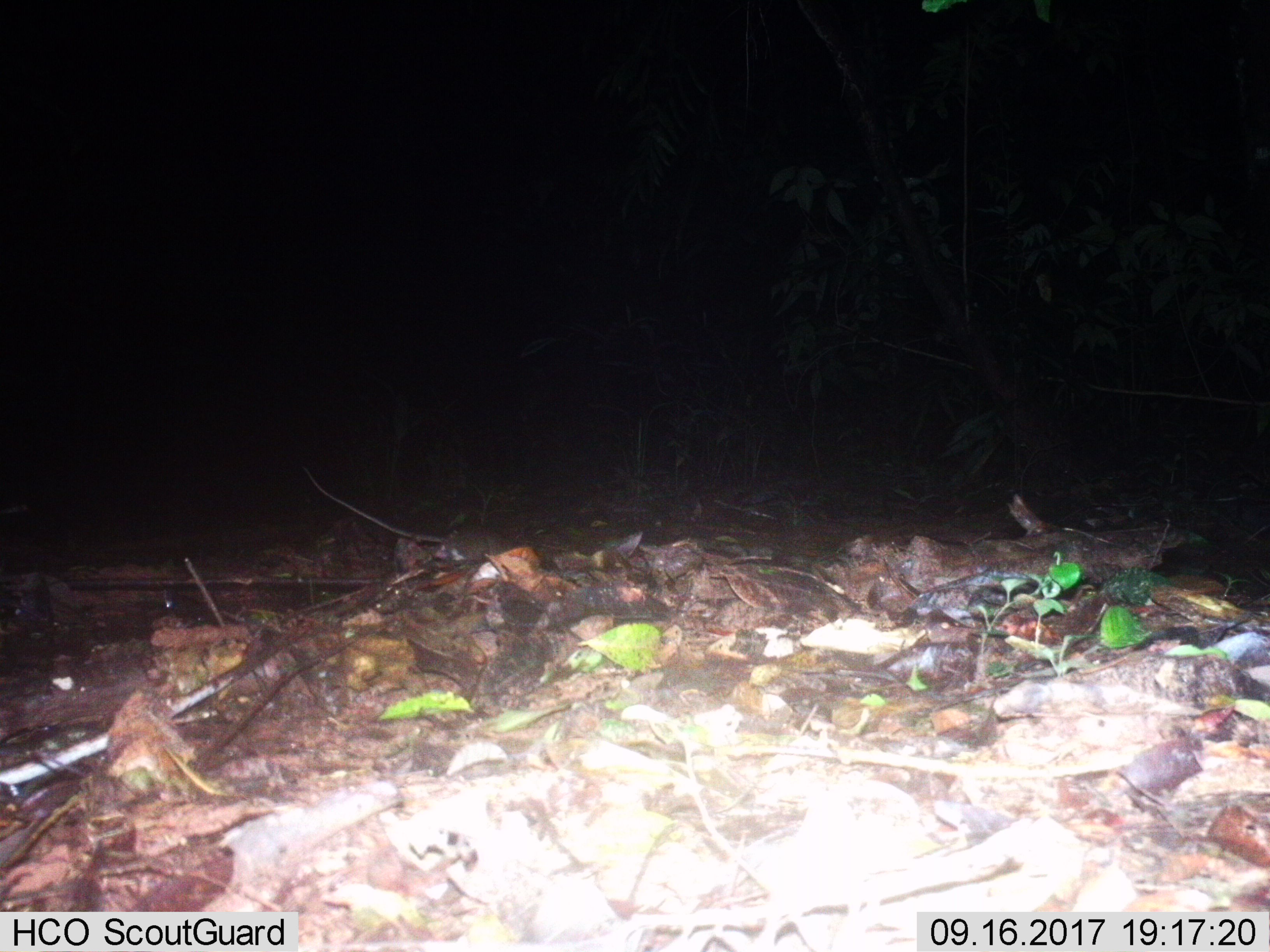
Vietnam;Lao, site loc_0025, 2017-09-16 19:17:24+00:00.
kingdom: Animalia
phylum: Chordata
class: Mammalia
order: Rodentia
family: Muridae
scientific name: Muridae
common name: old-world mice and rats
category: unidentified murid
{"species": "unidentified murid (old-world mice and rats) (Muridae)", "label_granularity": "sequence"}